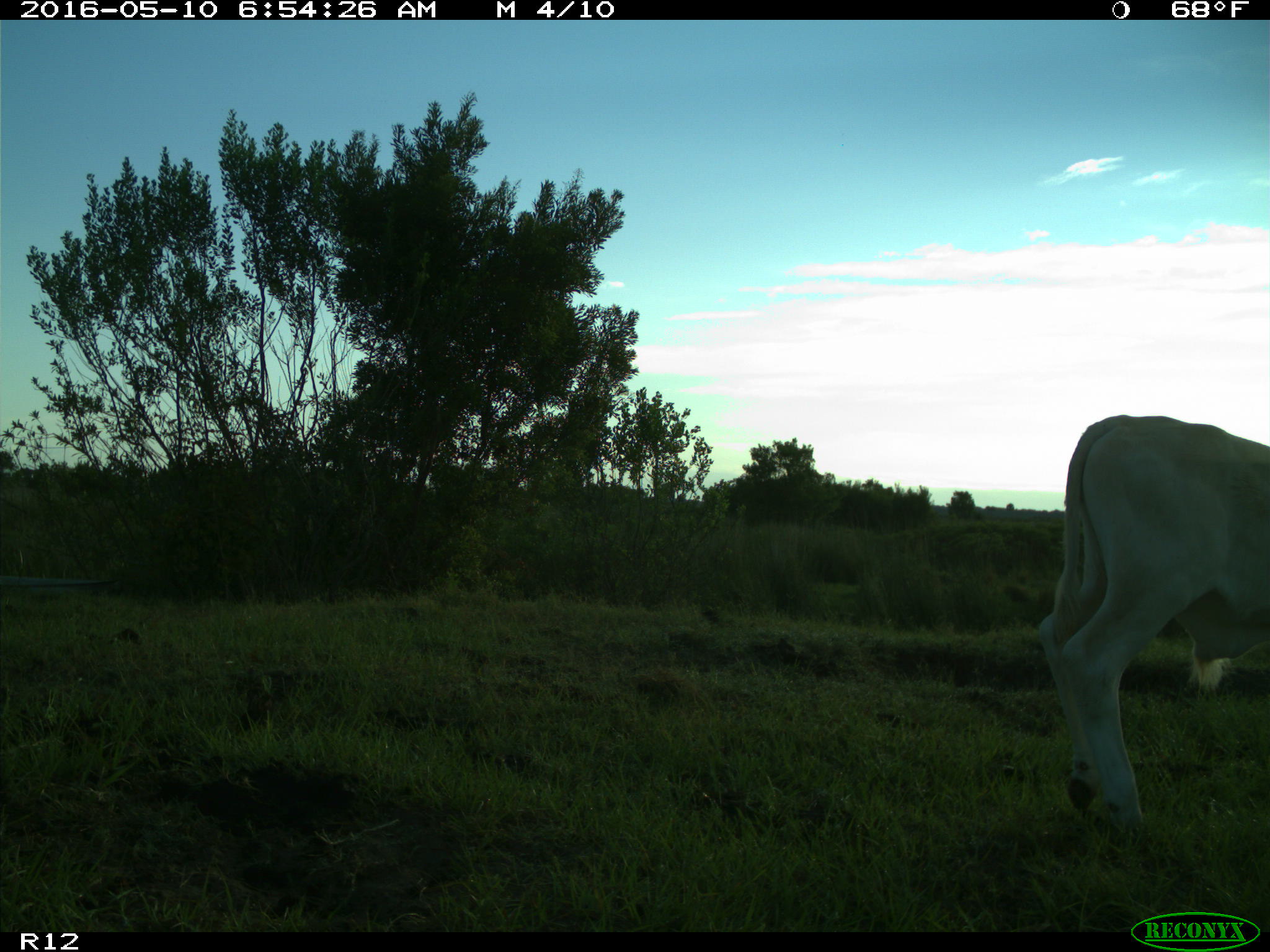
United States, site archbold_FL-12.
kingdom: Animalia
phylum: Chordata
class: Mammalia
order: Artiodactyla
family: Bovidae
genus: Bos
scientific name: Bos taurus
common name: domestic cow